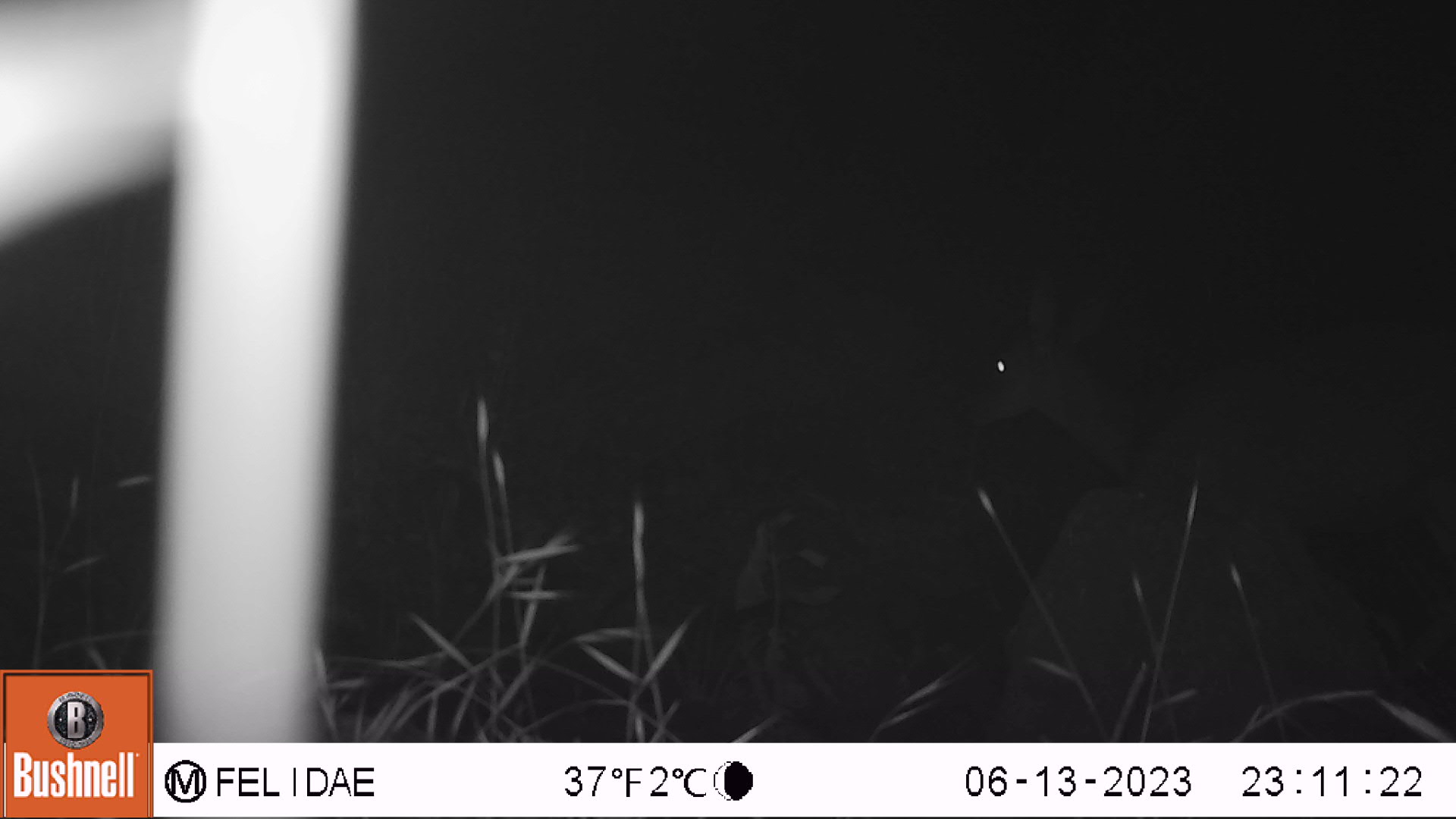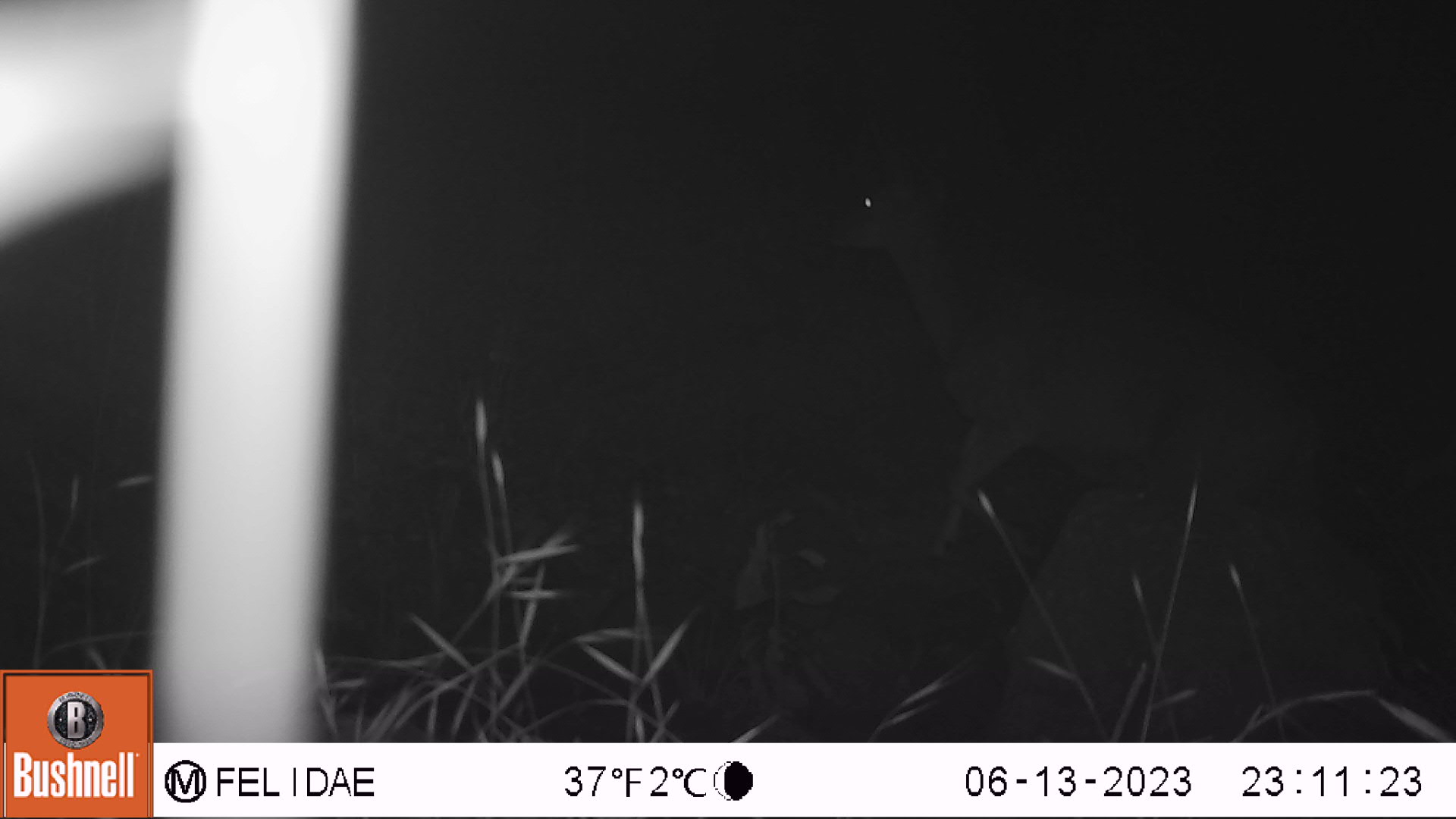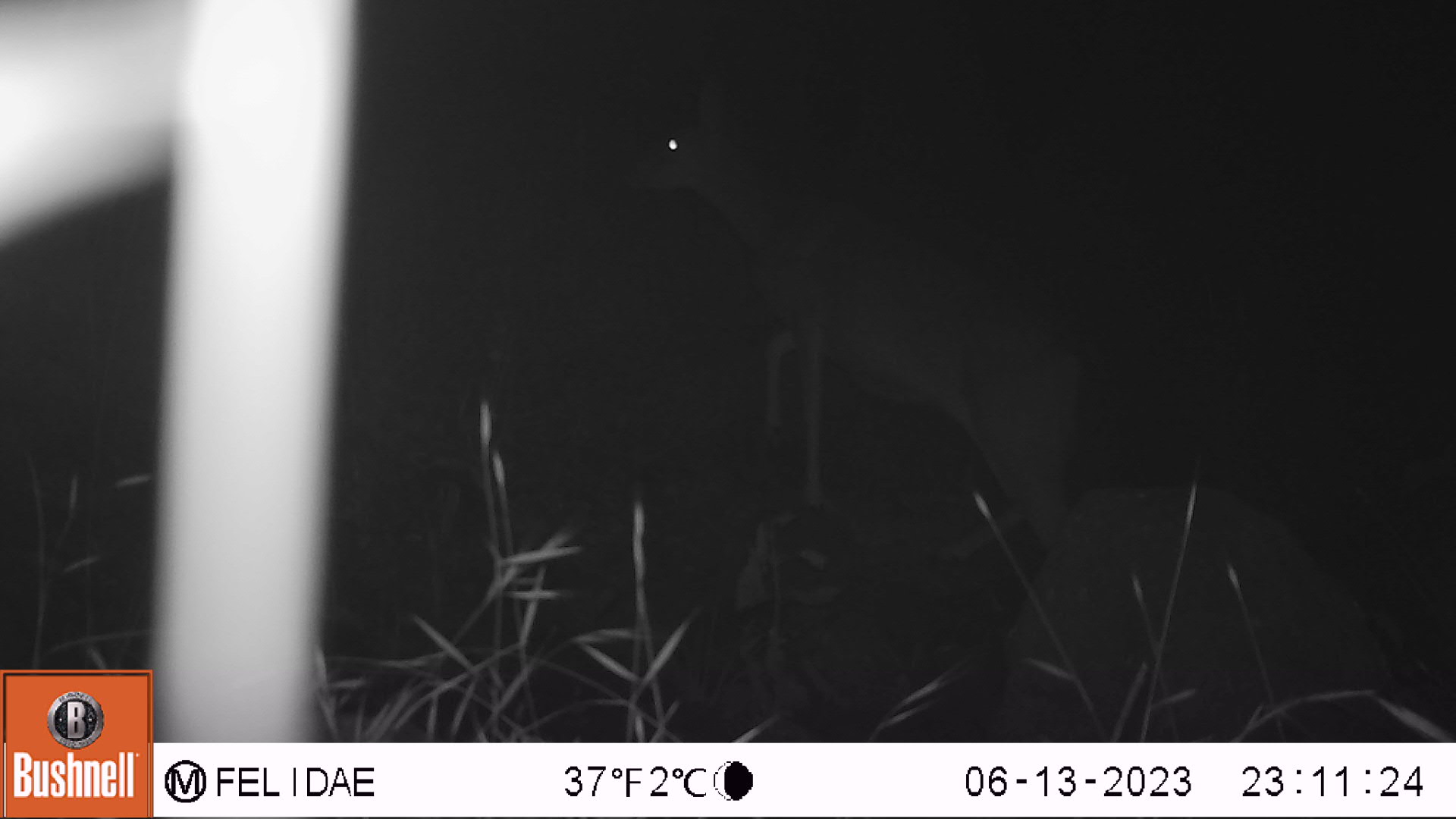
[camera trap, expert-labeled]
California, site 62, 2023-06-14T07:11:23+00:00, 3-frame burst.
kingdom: Animalia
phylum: Chordata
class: Mammalia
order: Artiodactyla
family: Cervidae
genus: Odocoileus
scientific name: Odocoileus hemionus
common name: mule deer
Mule deer (Odocoileus hemionus).